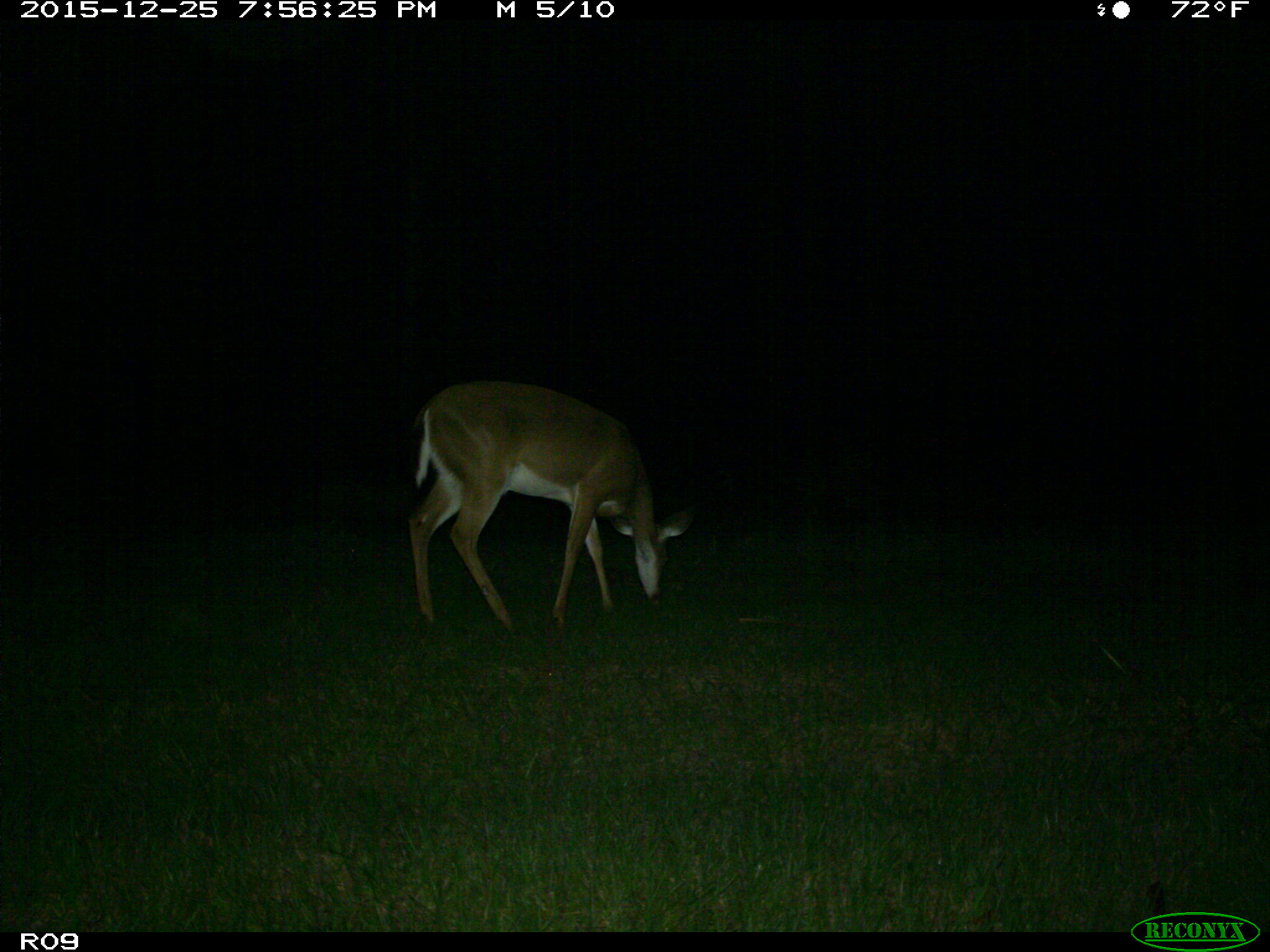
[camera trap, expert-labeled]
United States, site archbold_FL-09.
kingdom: Animalia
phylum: Chordata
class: Mammalia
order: Artiodactyla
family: Cervidae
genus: Odocoileus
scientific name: Odocoileus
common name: deer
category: unidentified deer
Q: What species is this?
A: Unidentified deer (deer) (Odocoileus).